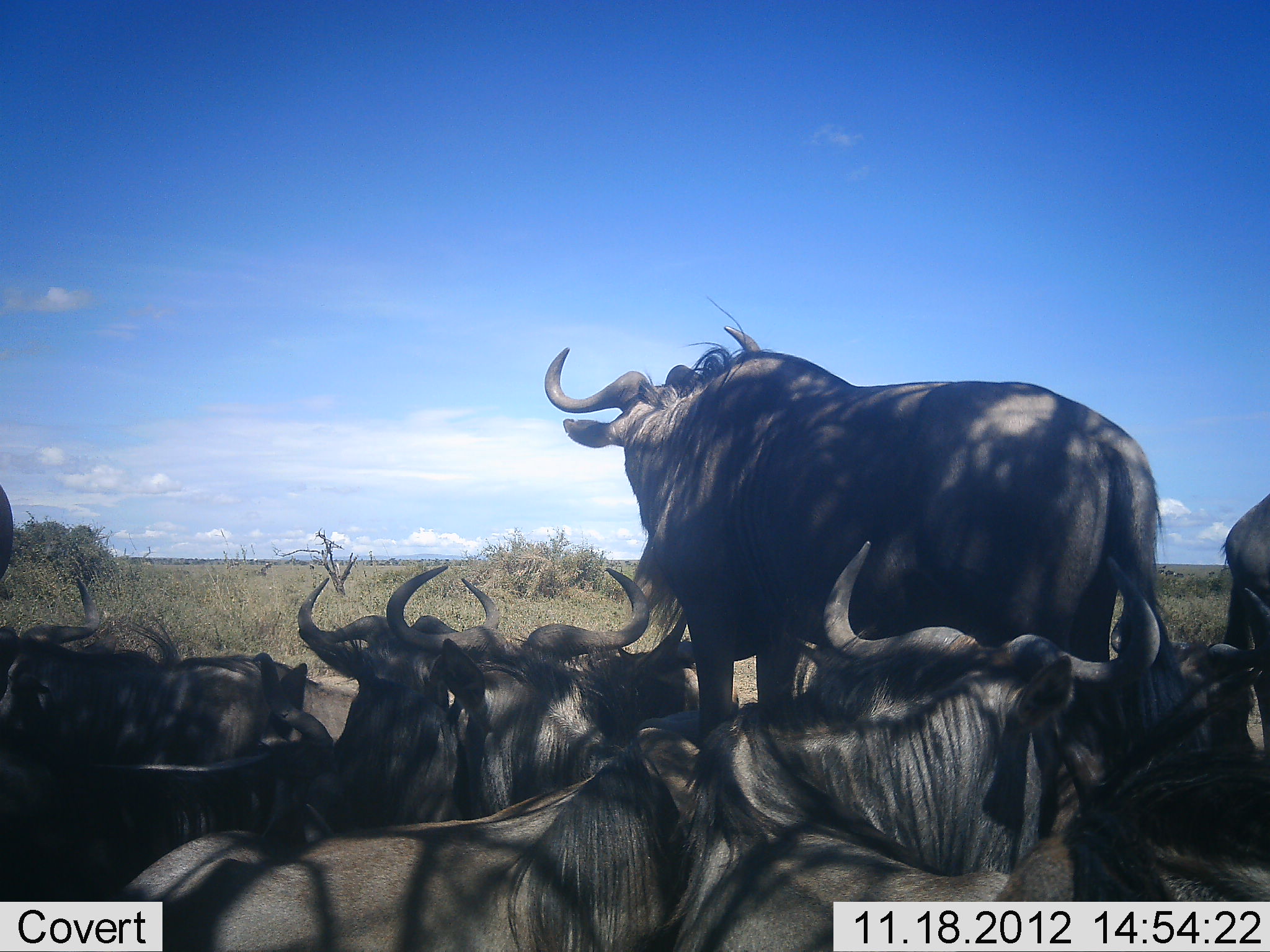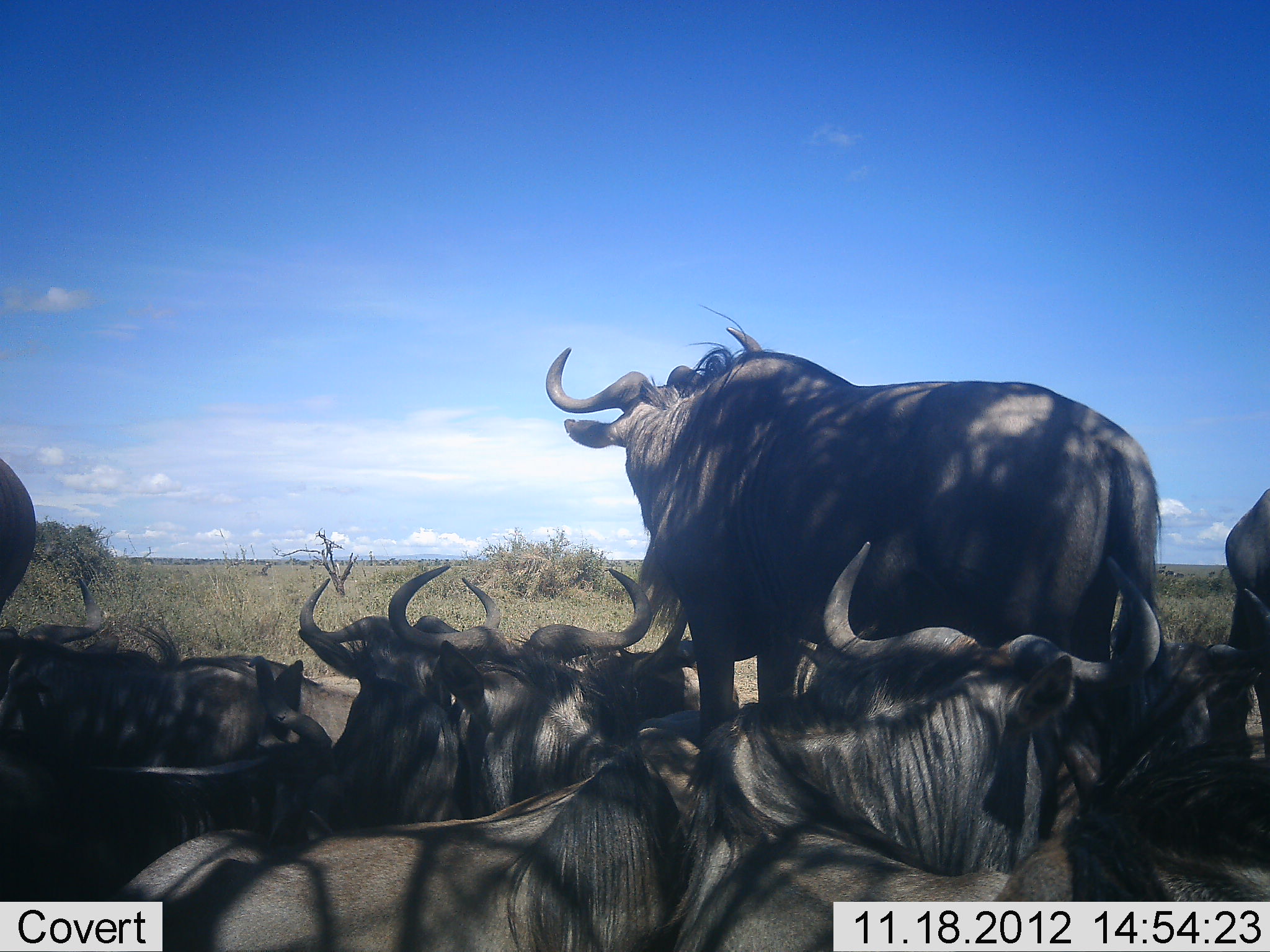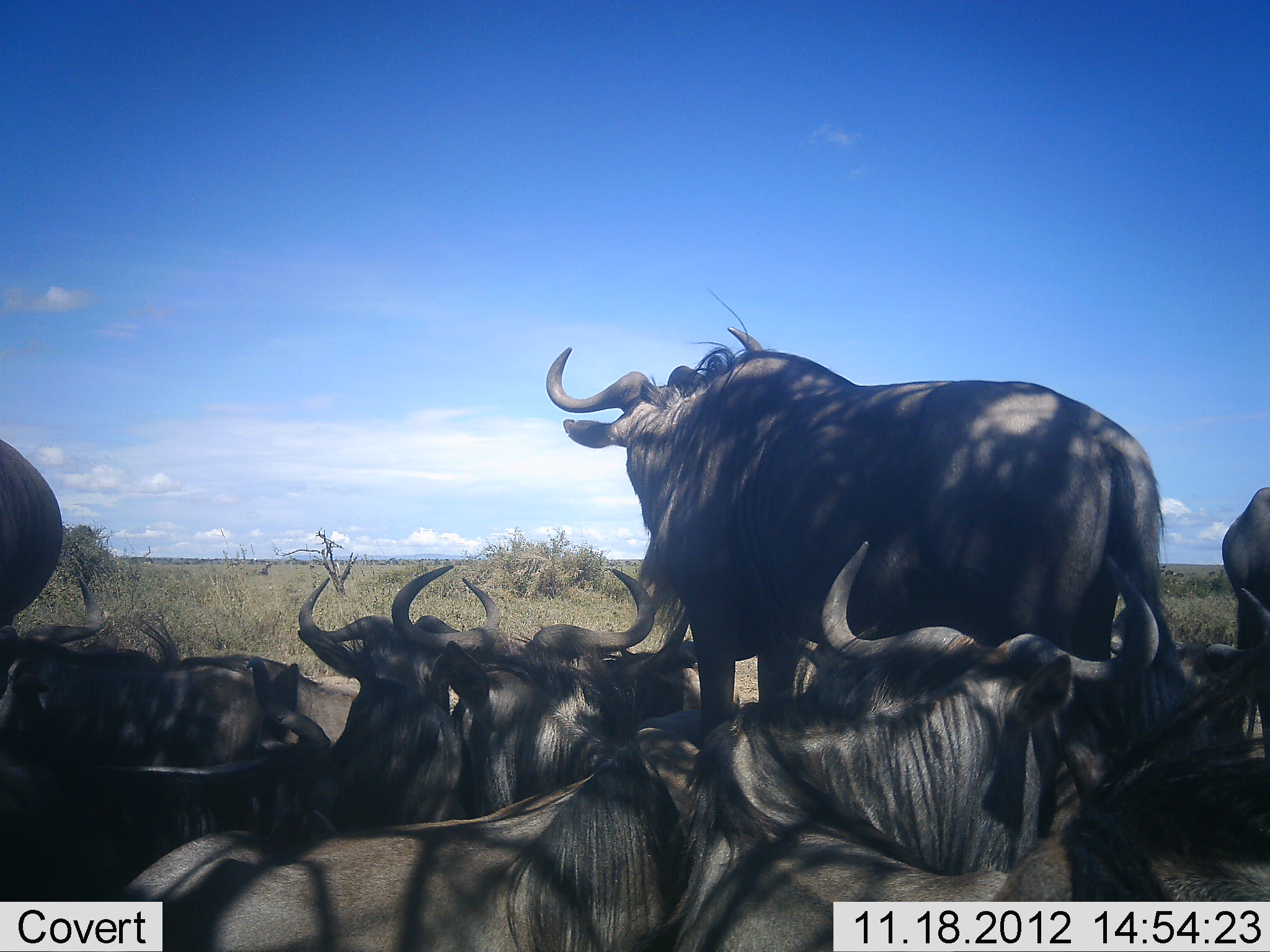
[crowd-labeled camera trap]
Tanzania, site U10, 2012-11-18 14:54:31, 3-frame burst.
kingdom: Animalia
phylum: Chordata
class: Mammalia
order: Artiodactyla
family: Bovidae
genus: Connochaetes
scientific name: Connochaetes taurinus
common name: blue wildebeest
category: wildebeest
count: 11-50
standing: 80%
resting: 100%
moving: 10%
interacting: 20%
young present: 10%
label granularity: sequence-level